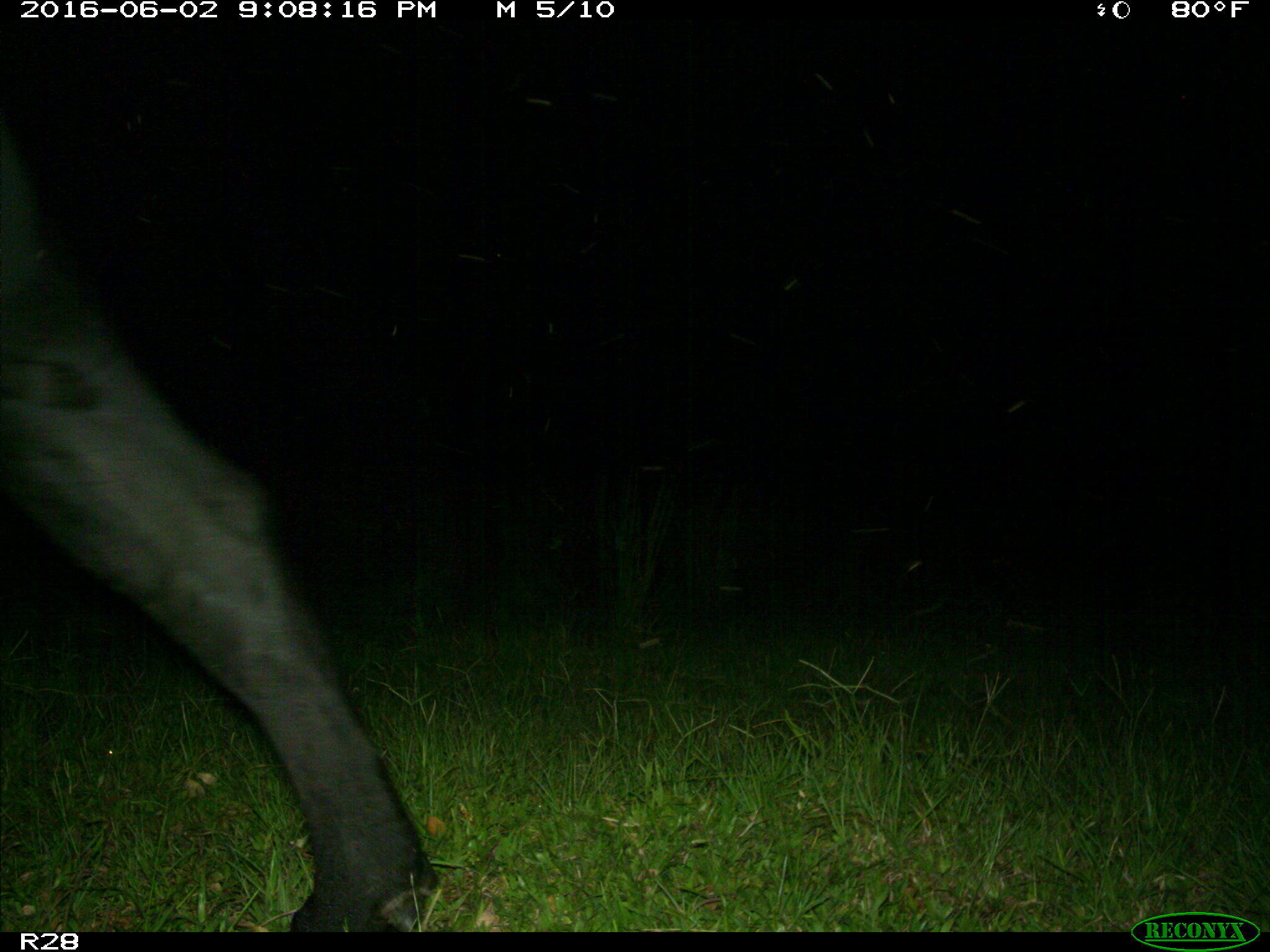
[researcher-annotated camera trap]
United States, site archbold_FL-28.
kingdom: Animalia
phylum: Chordata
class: Mammalia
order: Artiodactyla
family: Bovidae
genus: Bos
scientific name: Bos taurus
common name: domestic cow